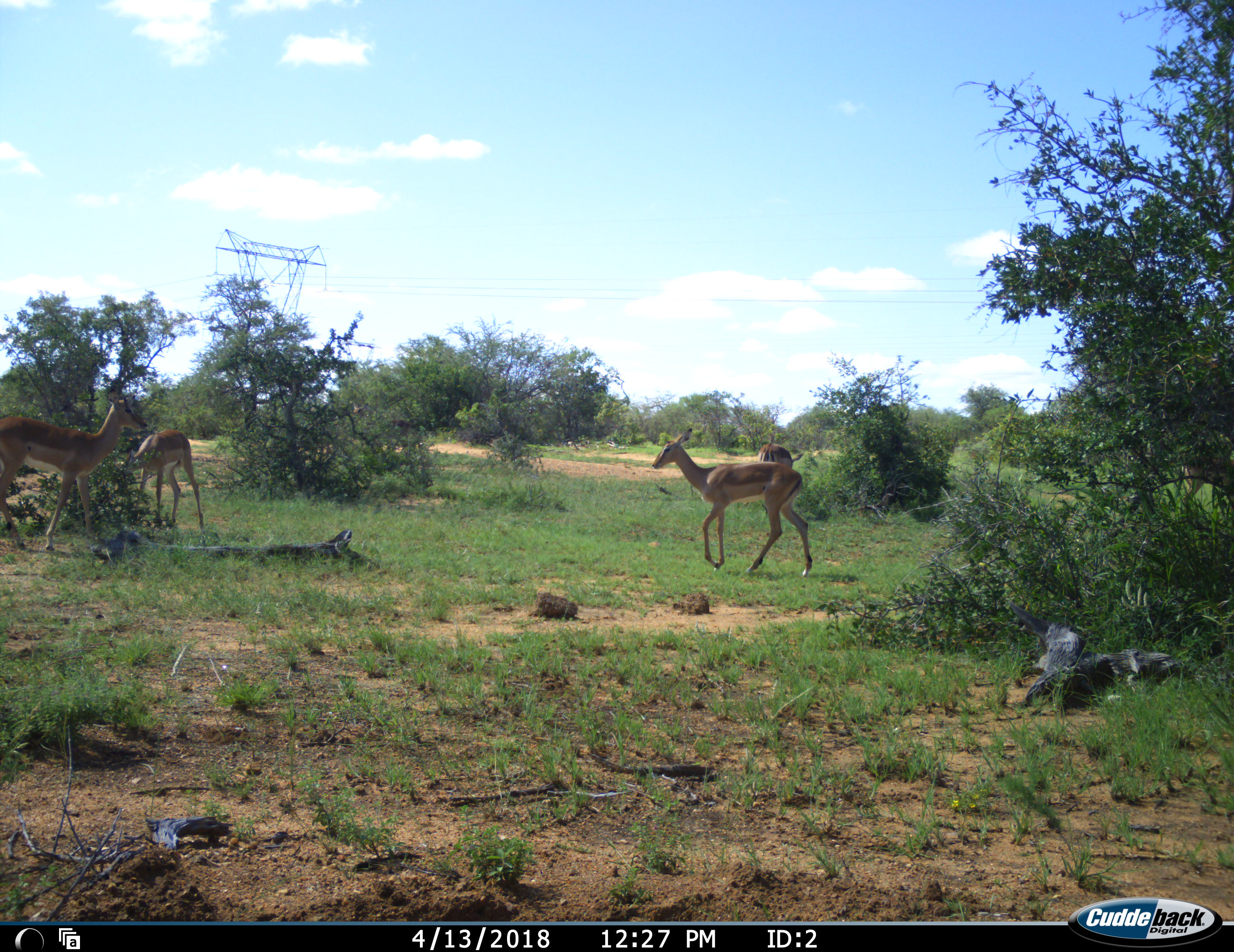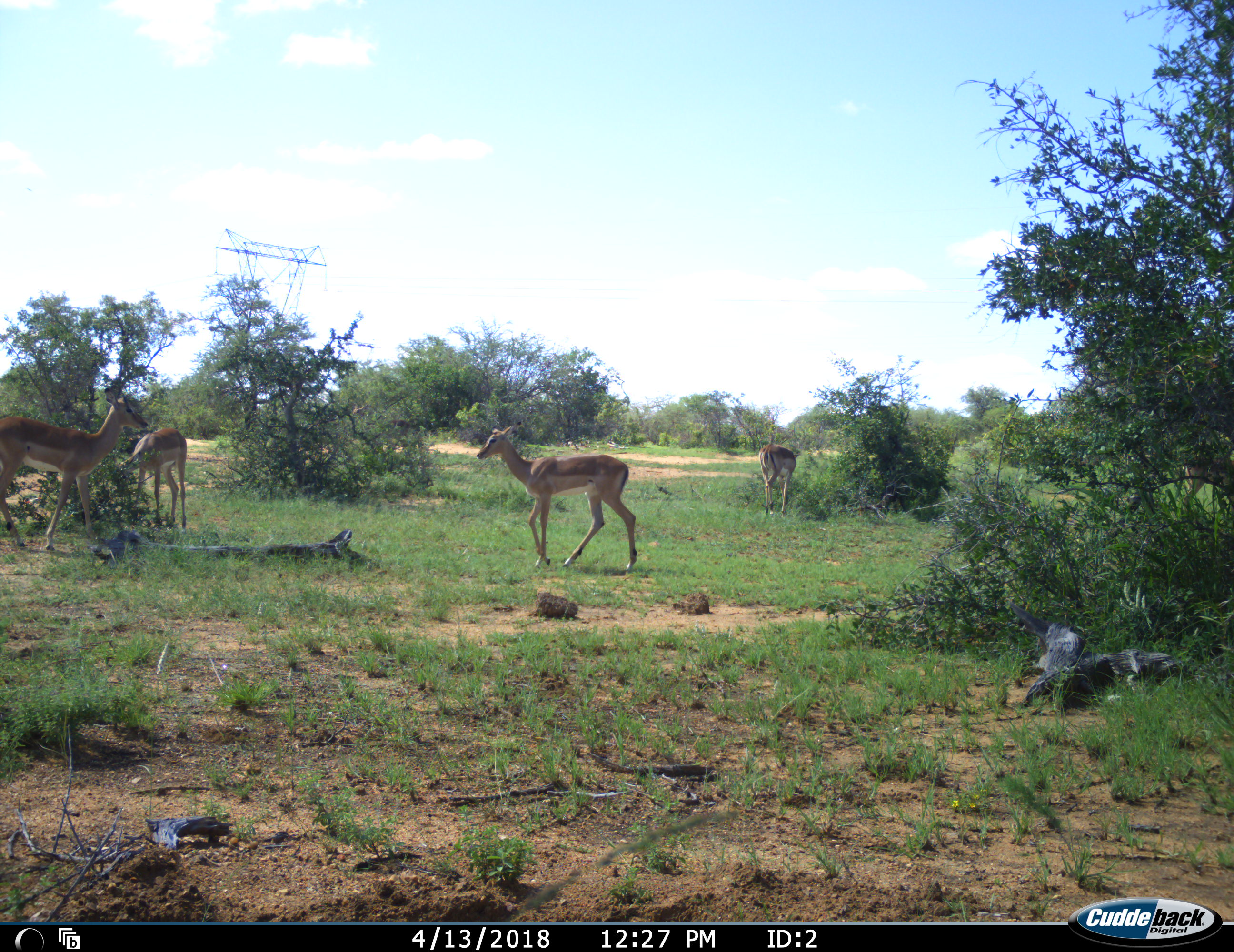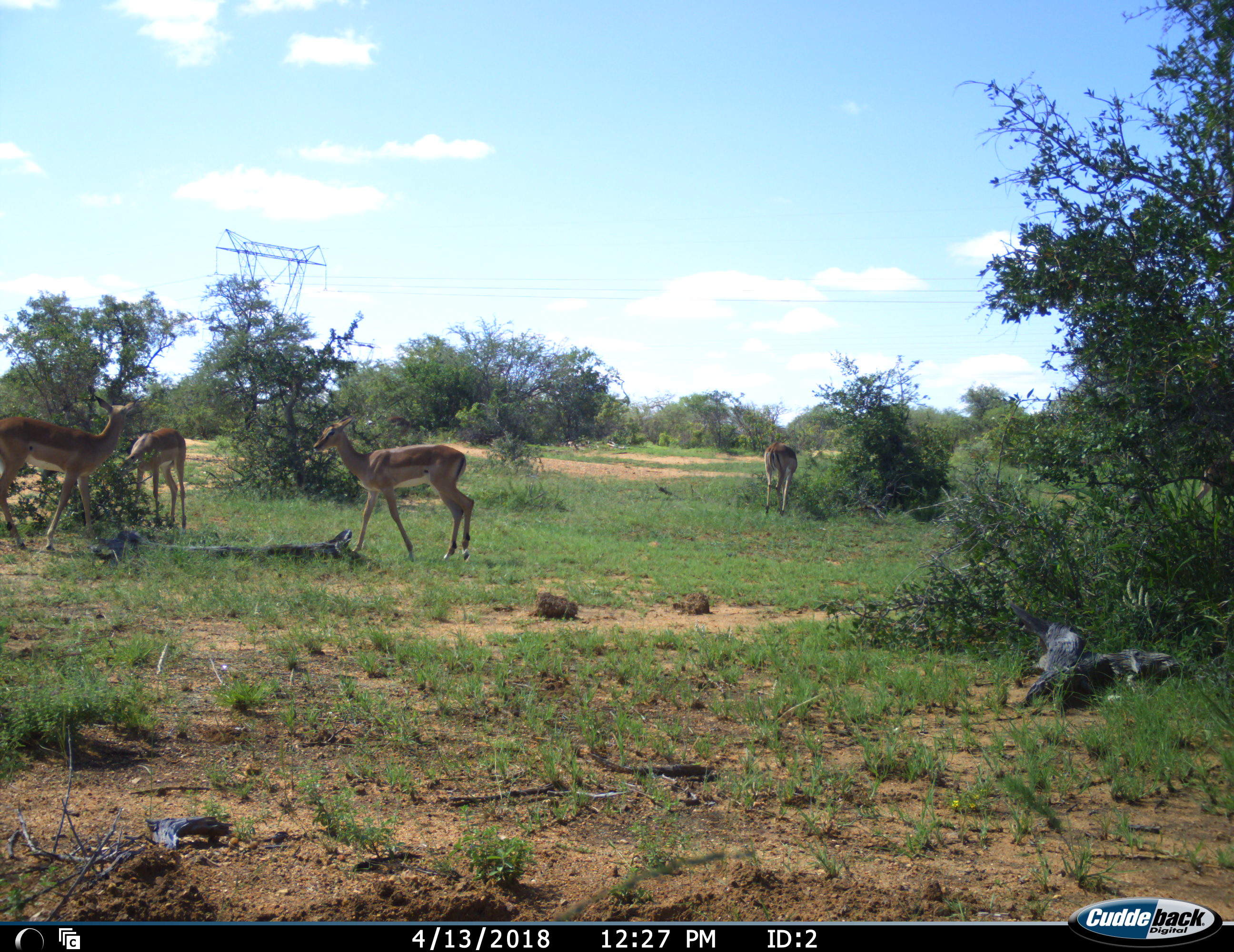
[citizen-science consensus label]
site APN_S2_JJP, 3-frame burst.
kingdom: Animalia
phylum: Chordata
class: Mammalia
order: Artiodactyla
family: Bovidae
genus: Aepyceros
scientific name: Aepyceros melampus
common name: impala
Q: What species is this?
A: Impala (Aepyceros melampus).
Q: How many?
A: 4.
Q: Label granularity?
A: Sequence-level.